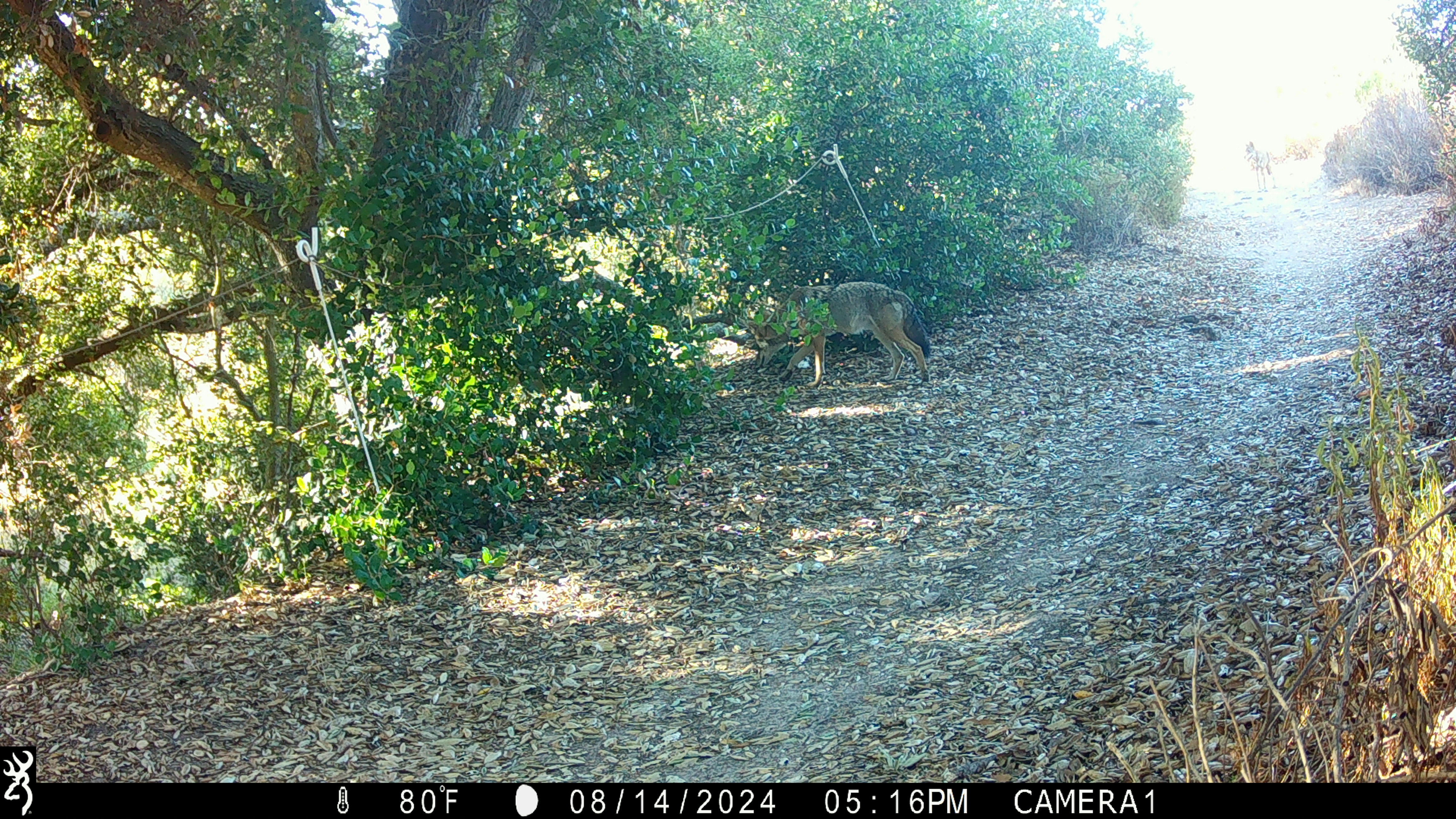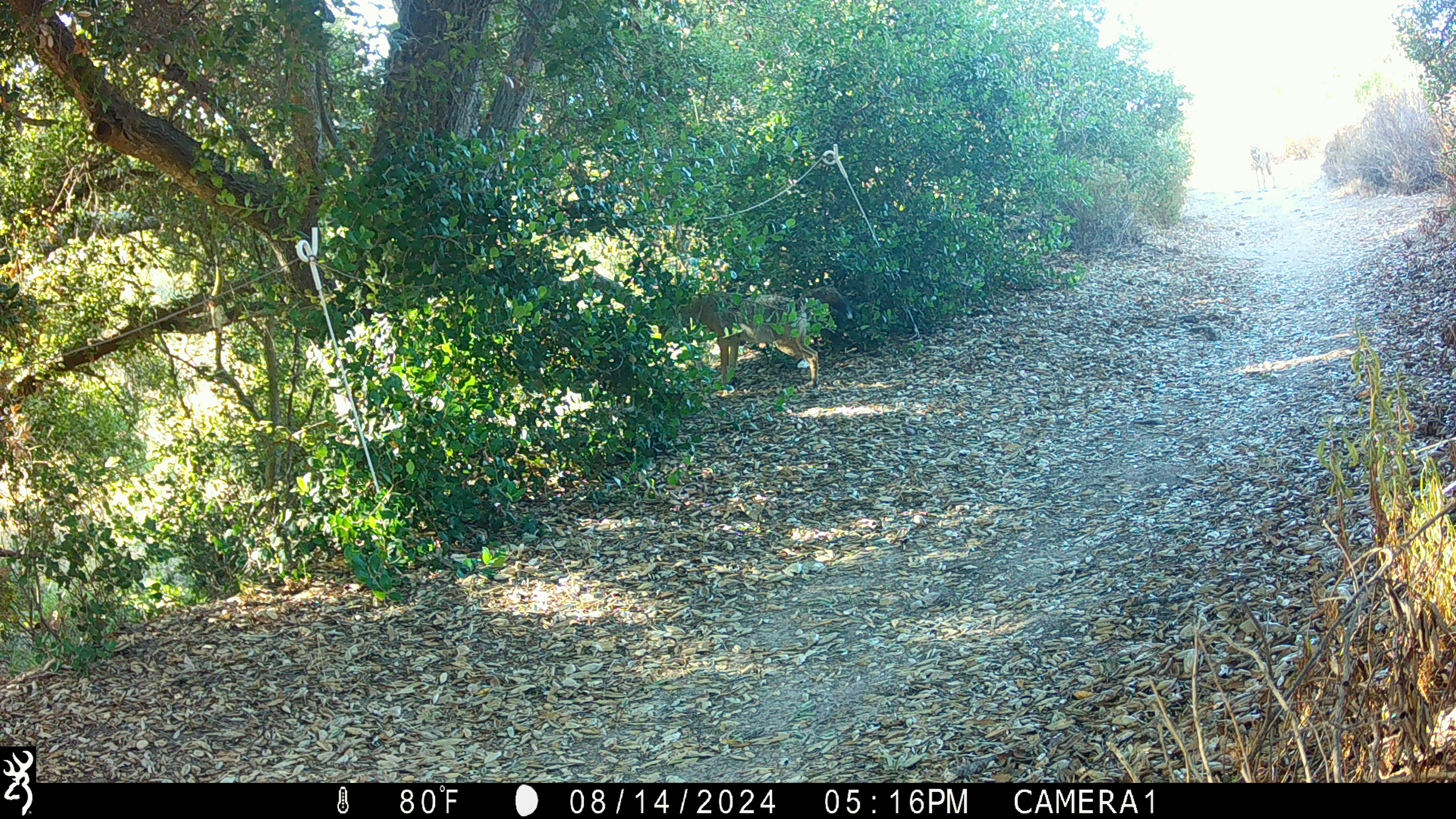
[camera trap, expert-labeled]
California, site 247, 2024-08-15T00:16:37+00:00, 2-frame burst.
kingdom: Animalia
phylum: Chordata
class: Mammalia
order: Carnivora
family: Canidae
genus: Canis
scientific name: Canis latrans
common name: coyote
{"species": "coyote (Canis latrans)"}